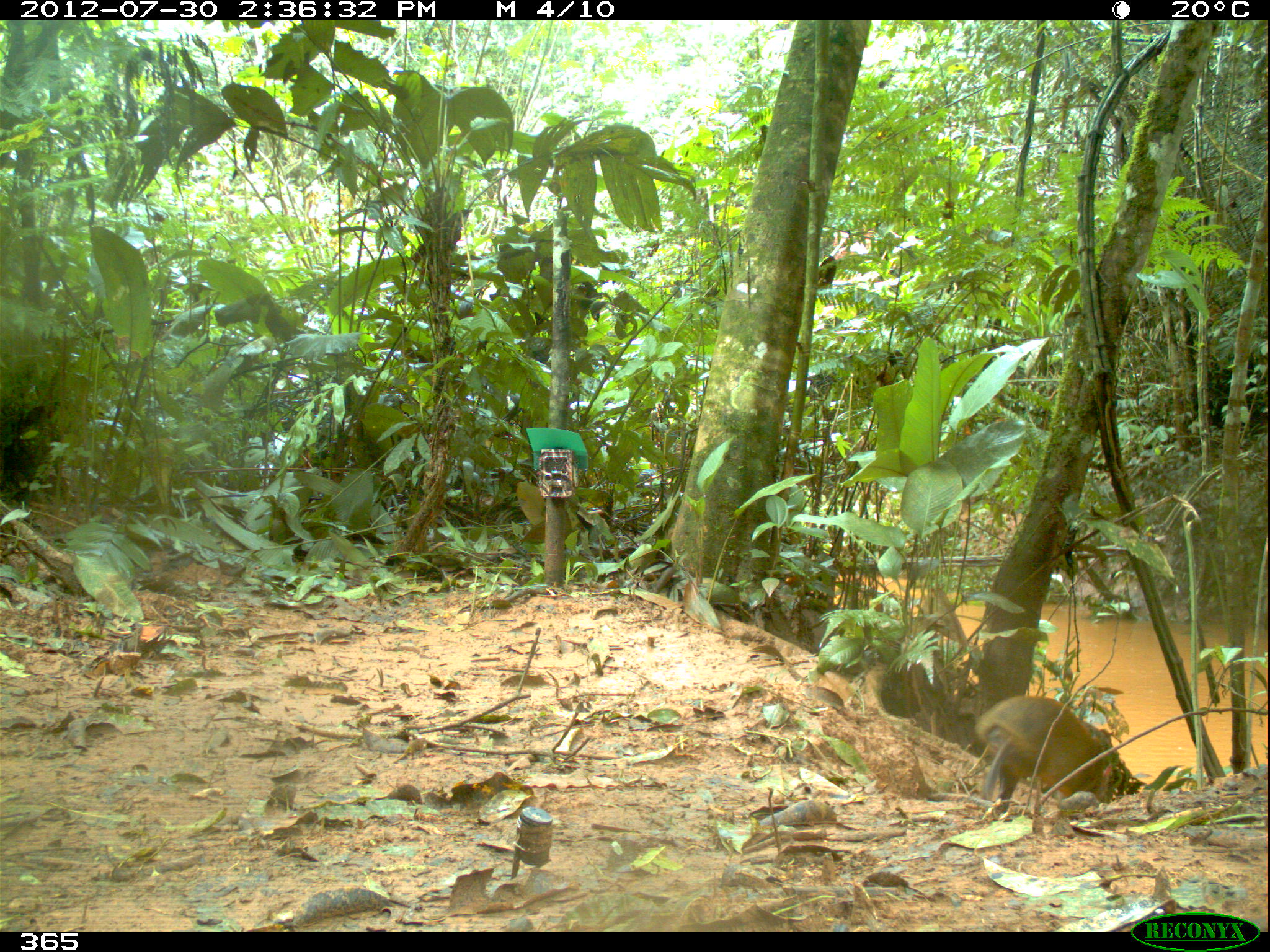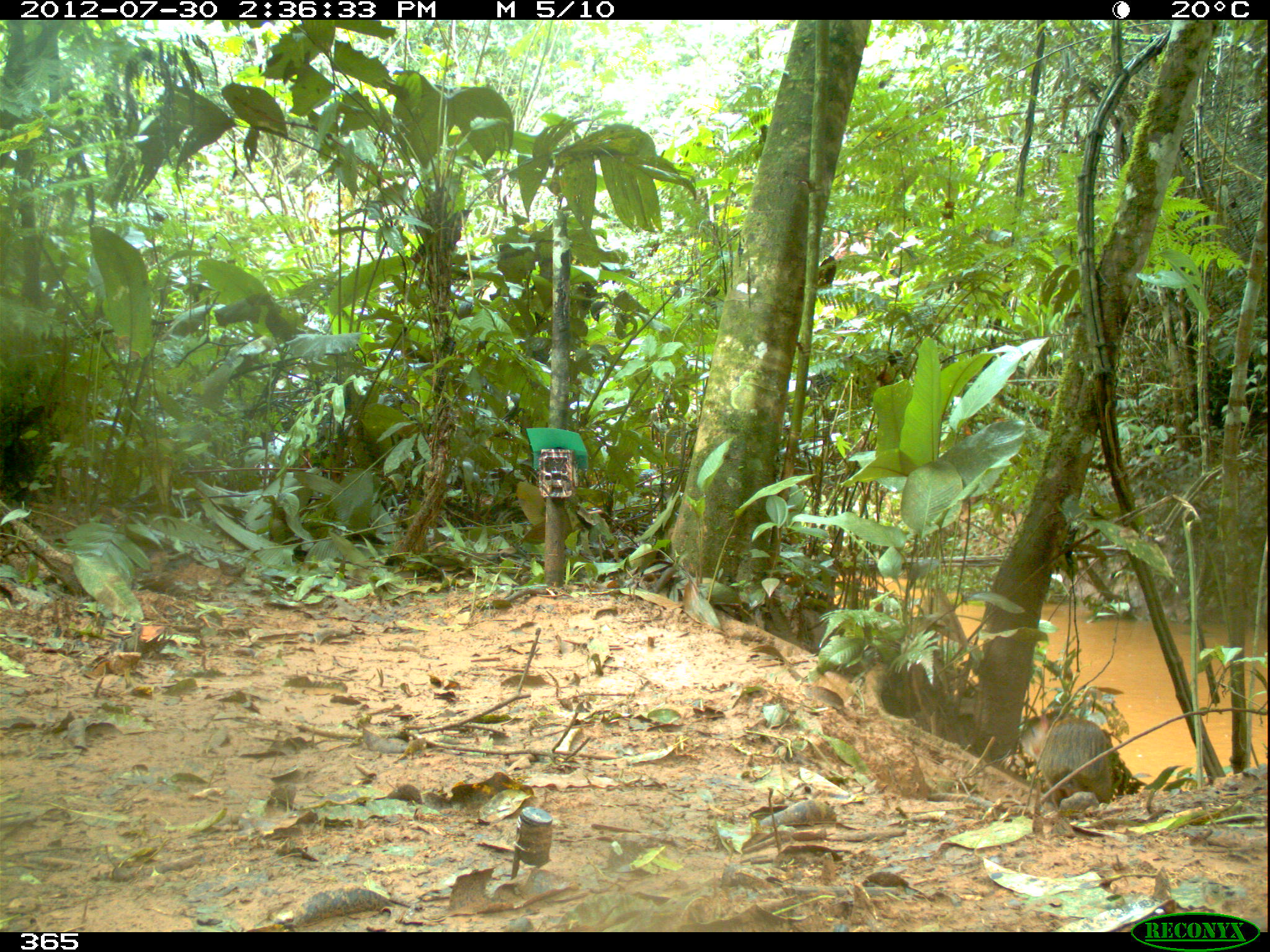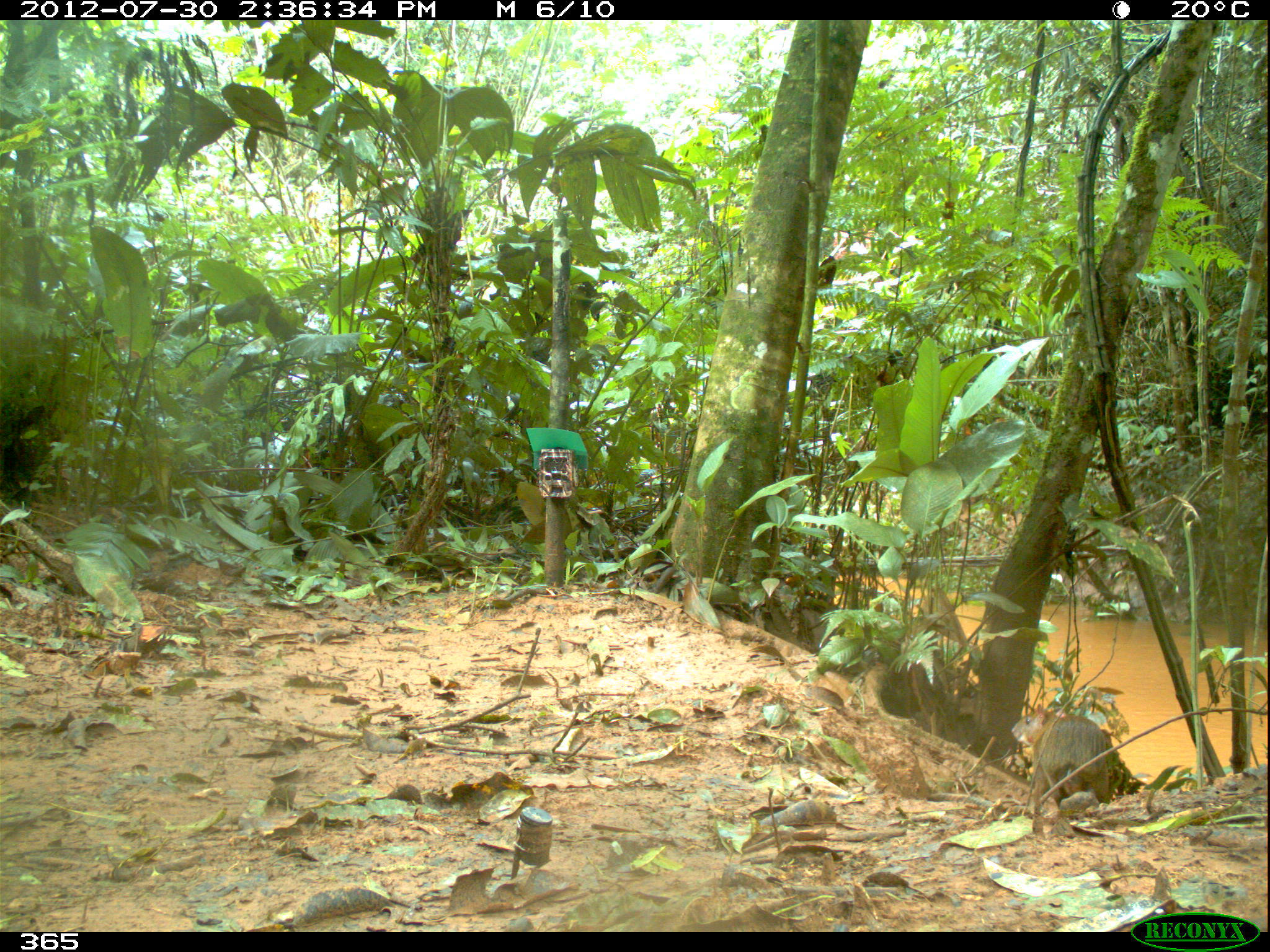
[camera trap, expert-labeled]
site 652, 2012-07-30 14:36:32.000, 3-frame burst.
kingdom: Animalia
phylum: Chordata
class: Mammalia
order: Rodentia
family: Dasyproctidae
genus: Dasyprocta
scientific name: Dasyprocta punctata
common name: central american agouti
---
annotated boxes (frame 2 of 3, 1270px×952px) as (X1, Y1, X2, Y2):
dasyprocta punctata: (1004, 703, 1119, 811)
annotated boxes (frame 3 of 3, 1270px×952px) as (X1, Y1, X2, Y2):
dasyprocta punctata: (1009, 698, 1116, 806)